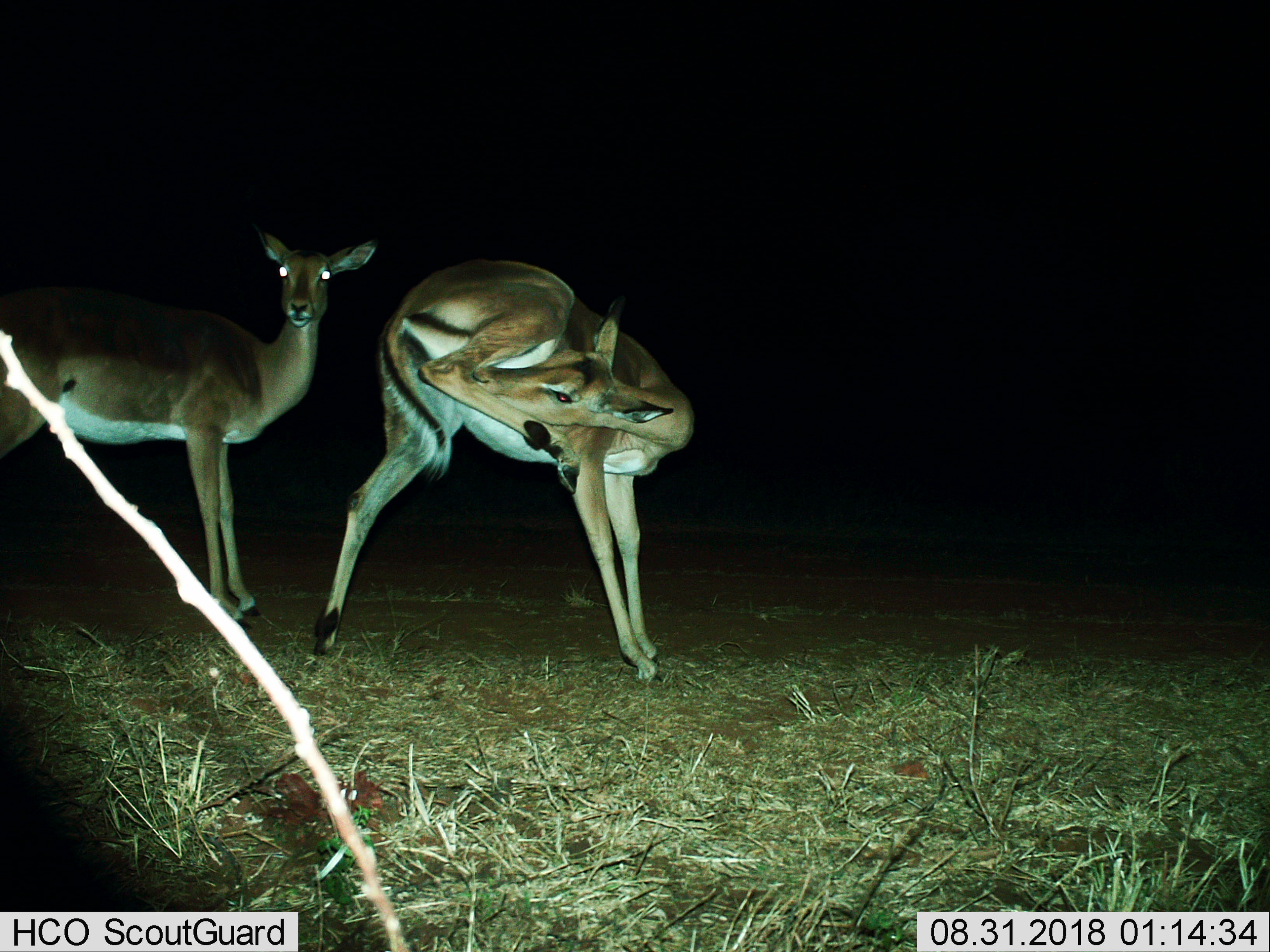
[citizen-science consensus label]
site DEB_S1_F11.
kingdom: Animalia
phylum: Chordata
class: Mammalia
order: Artiodactyla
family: Bovidae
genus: Aepyceros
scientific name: Aepyceros melampus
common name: impala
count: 2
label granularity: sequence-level